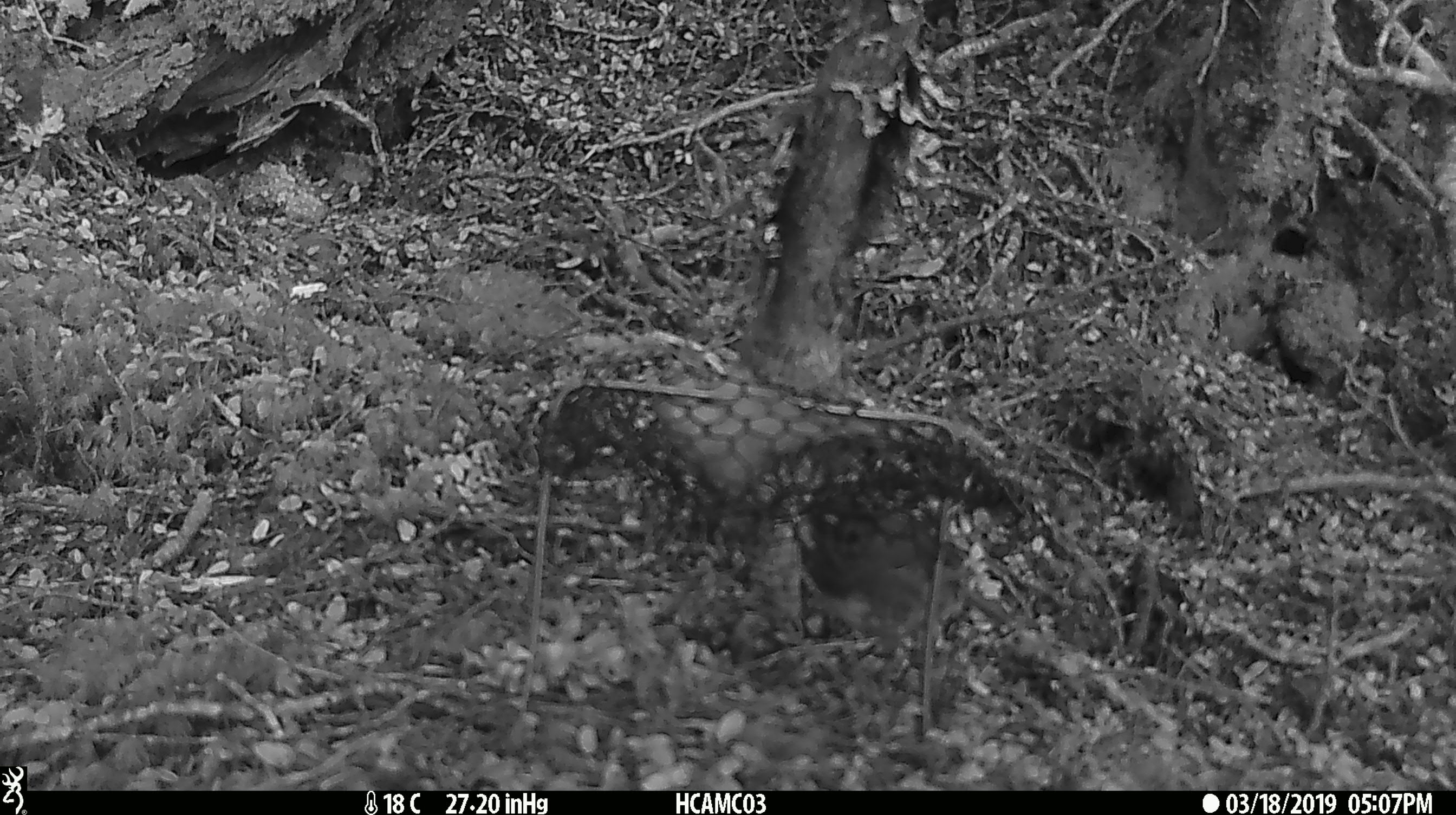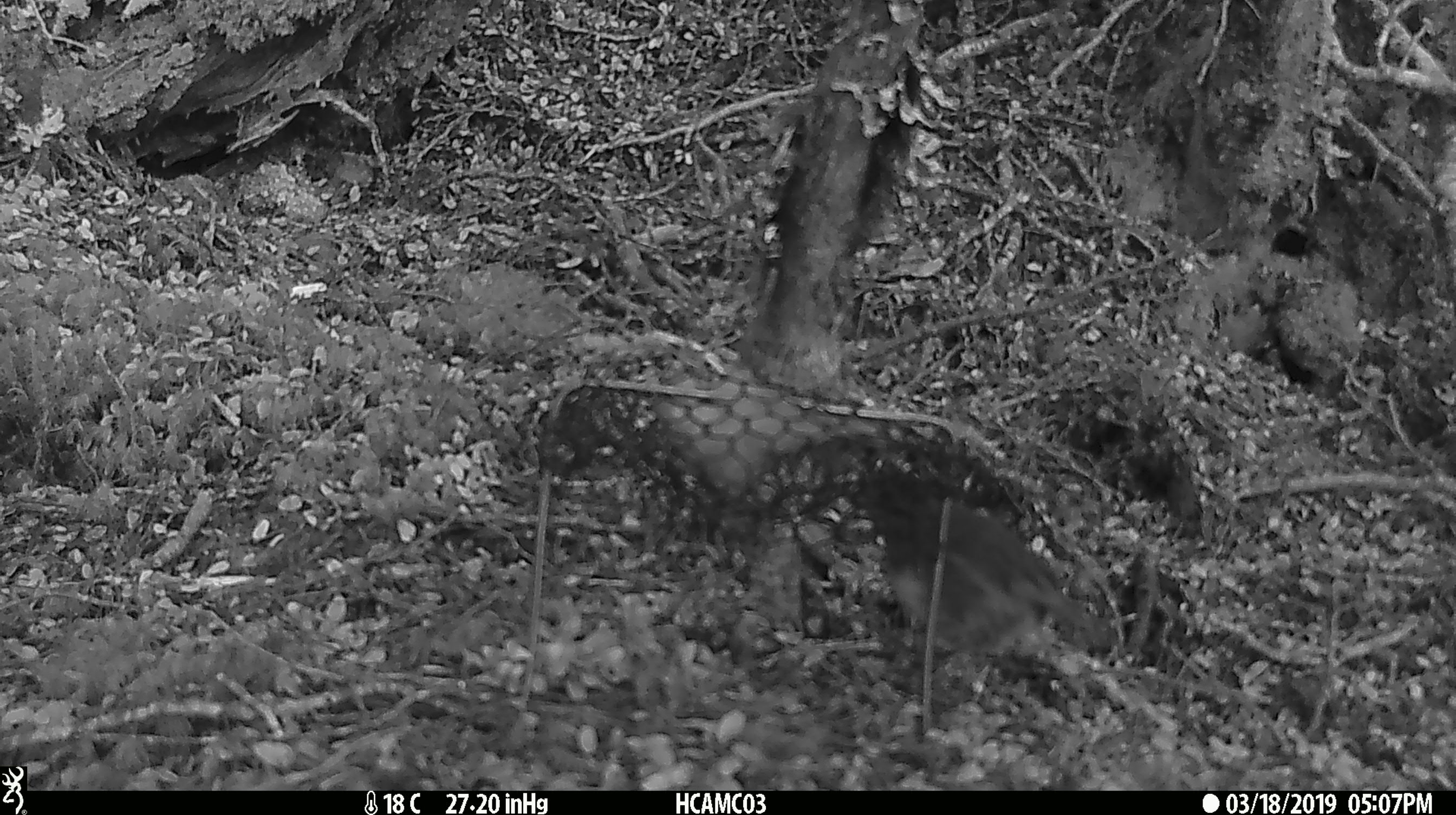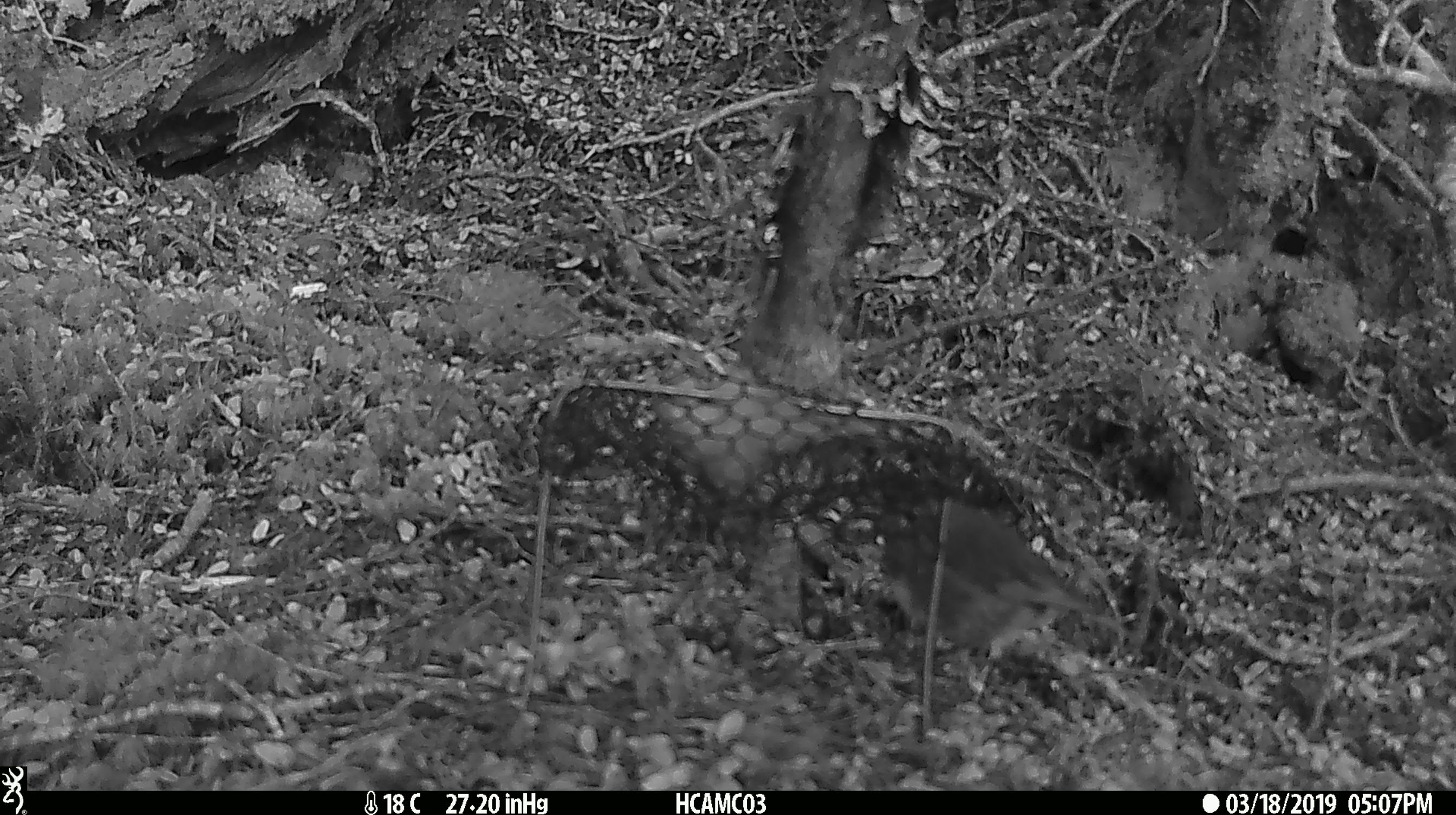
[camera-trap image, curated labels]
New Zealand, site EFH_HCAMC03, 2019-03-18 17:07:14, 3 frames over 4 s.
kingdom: Animalia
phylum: Chordata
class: Aves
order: Passeriformes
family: Petroicidae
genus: Petroica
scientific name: Petroica australis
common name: new zealand robin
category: robin